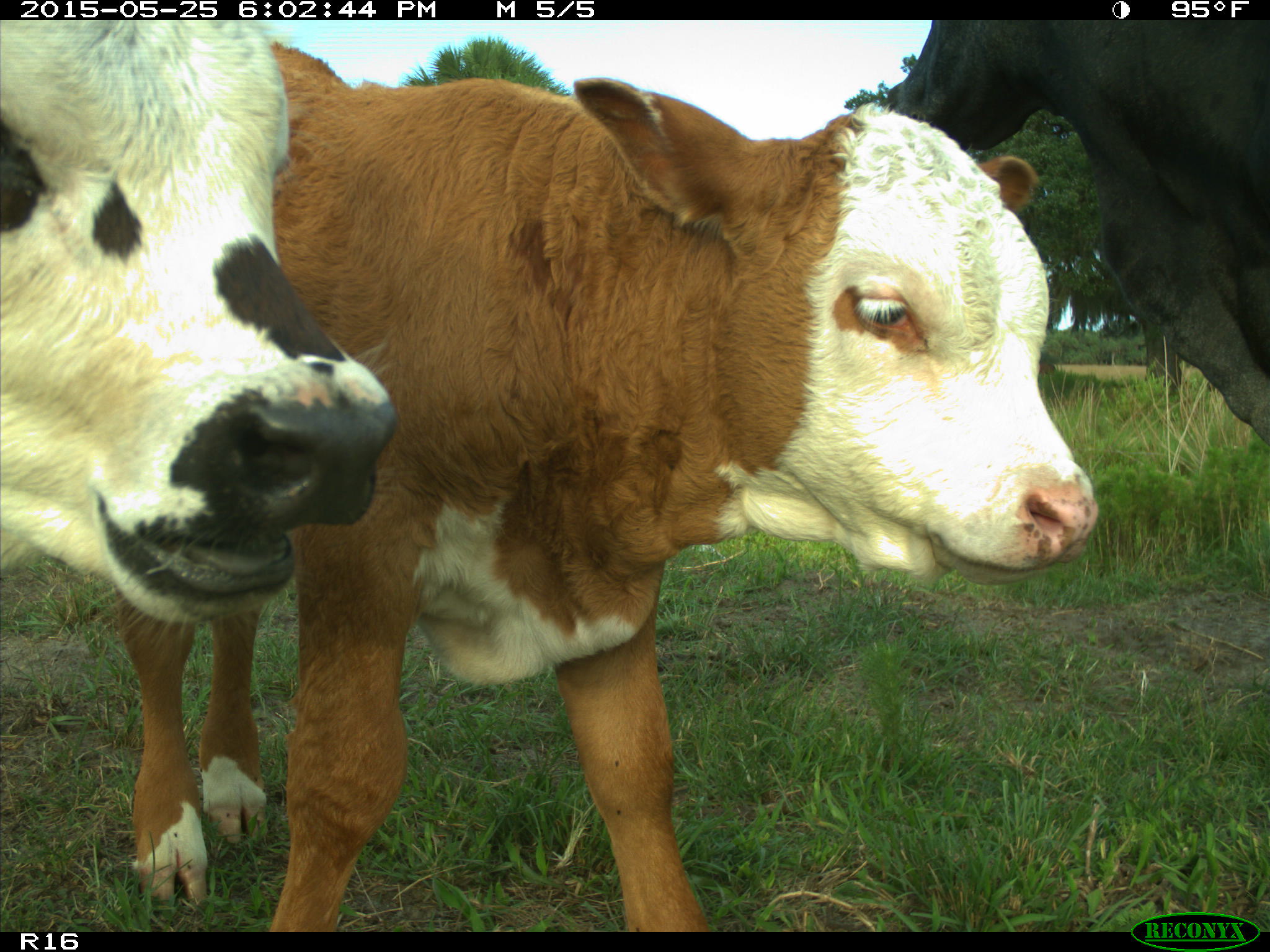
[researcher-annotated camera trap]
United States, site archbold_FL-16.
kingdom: Animalia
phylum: Chordata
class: Mammalia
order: Artiodactyla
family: Bovidae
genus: Bos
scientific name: Bos taurus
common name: domestic cow